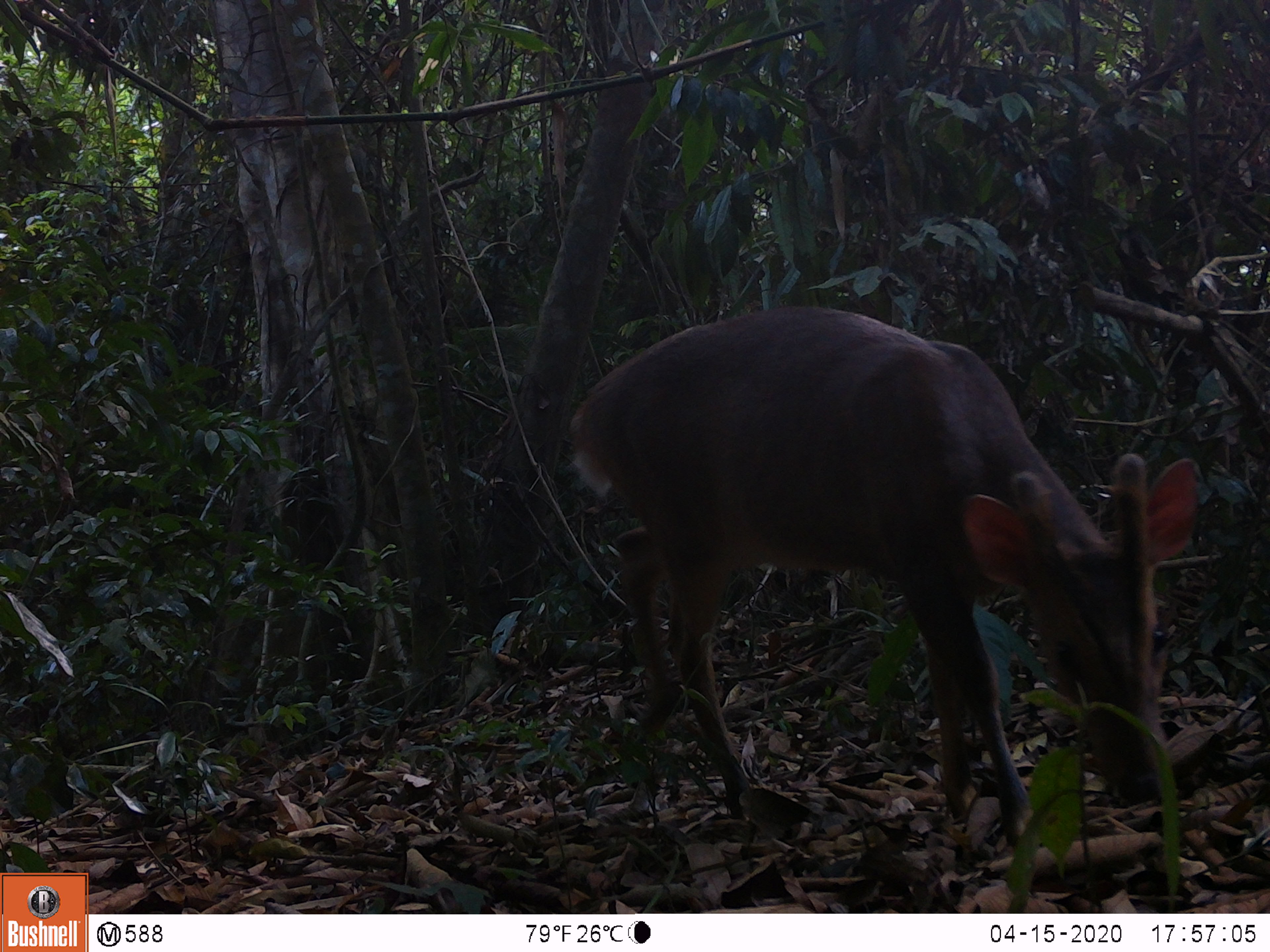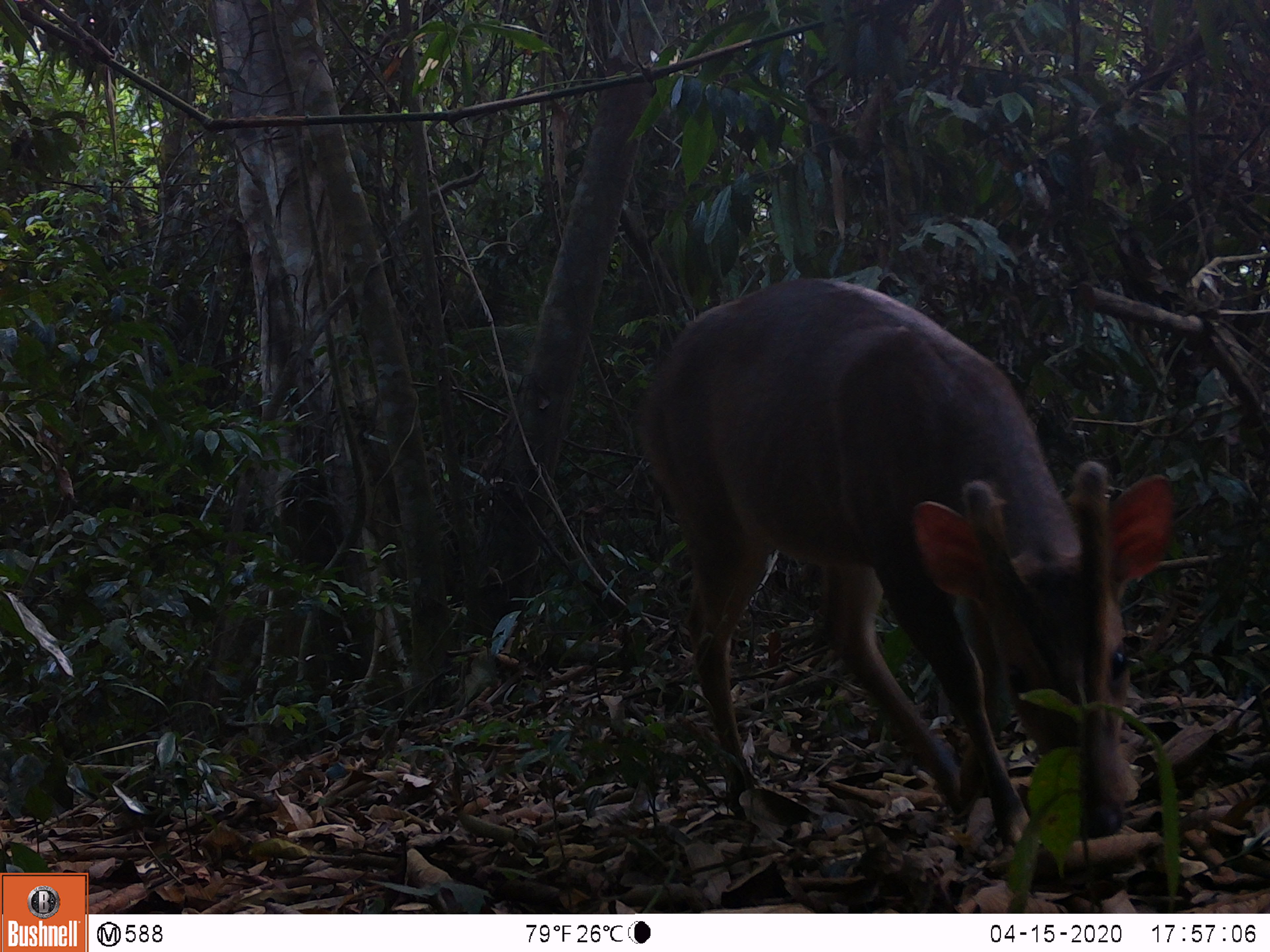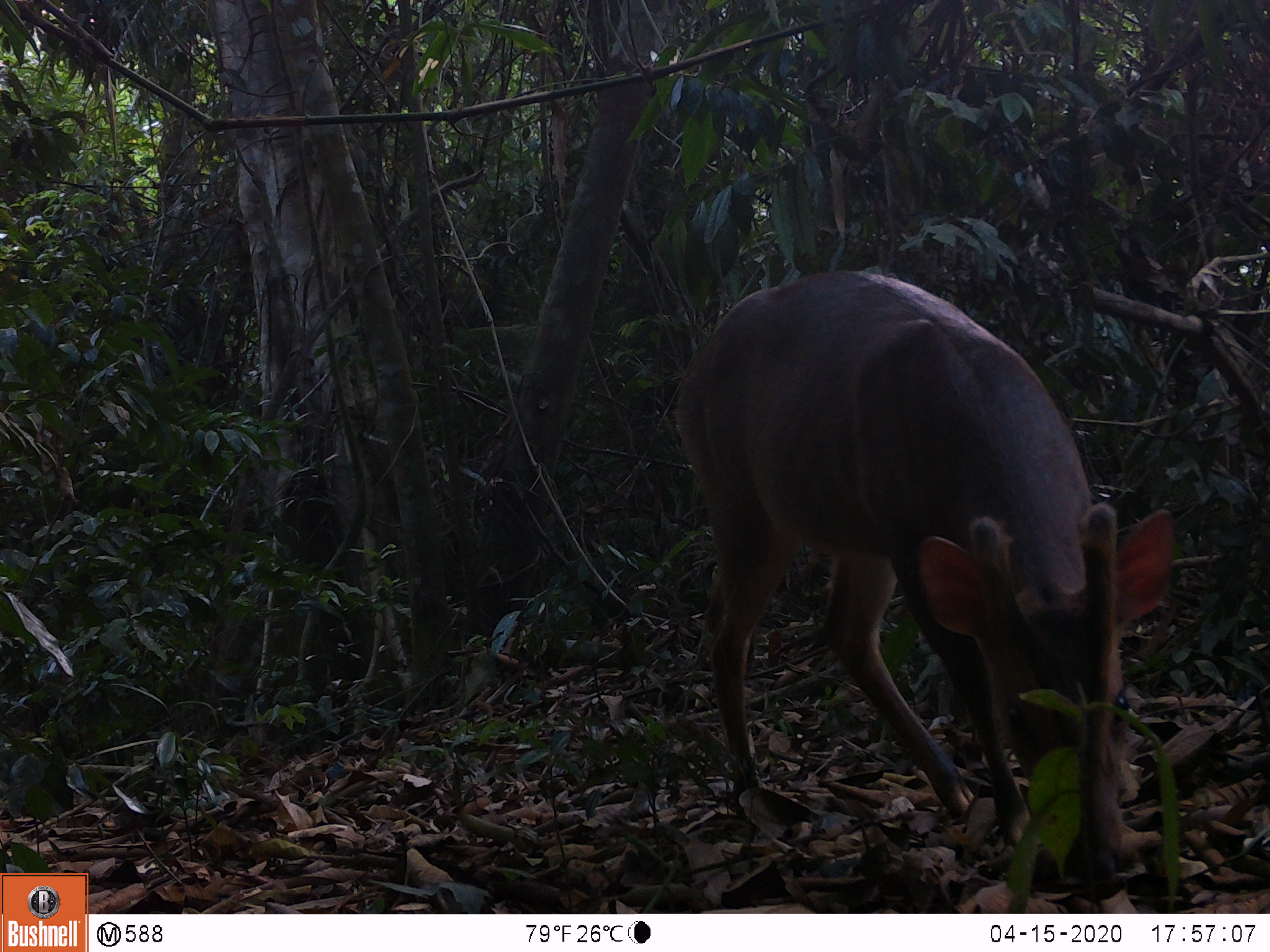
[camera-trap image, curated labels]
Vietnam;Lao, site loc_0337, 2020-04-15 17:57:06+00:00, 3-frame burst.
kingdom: Animalia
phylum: Chordata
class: Mammalia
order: Artiodactyla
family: Cervidae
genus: Muntiacus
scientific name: Muntiacus vuquangensis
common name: large-antlered muntjac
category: large antlered muntjac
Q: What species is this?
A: Large antlered muntjac (large-antlered muntjac) (Muntiacus vuquangensis).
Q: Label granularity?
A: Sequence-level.